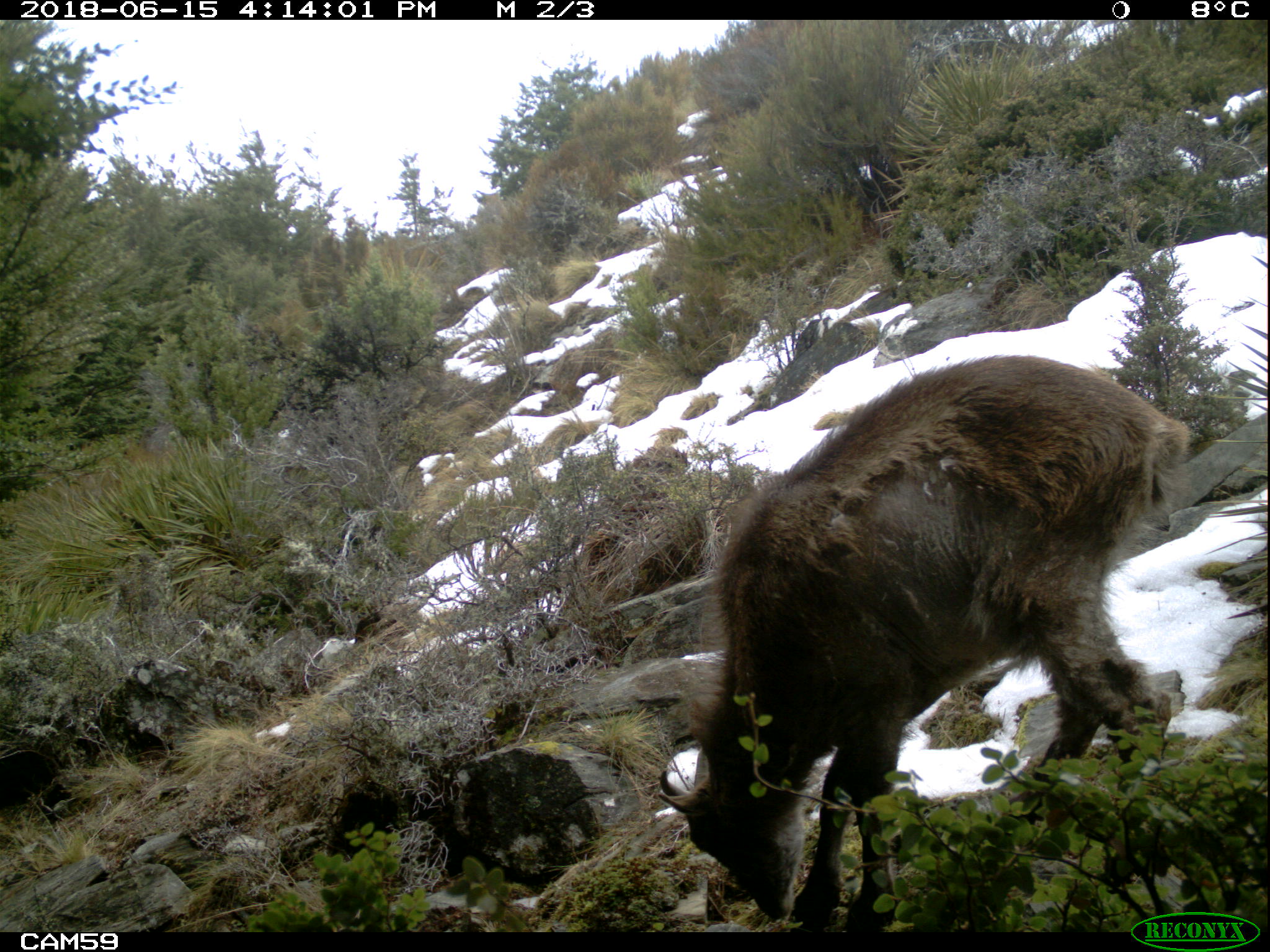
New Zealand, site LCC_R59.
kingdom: Animalia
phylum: Chordata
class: Mammalia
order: Artiodactyla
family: Bovidae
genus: Nilgiritragus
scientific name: Nilgiritragus hylocrius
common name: tahr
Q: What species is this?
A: Tahr (Nilgiritragus hylocrius).